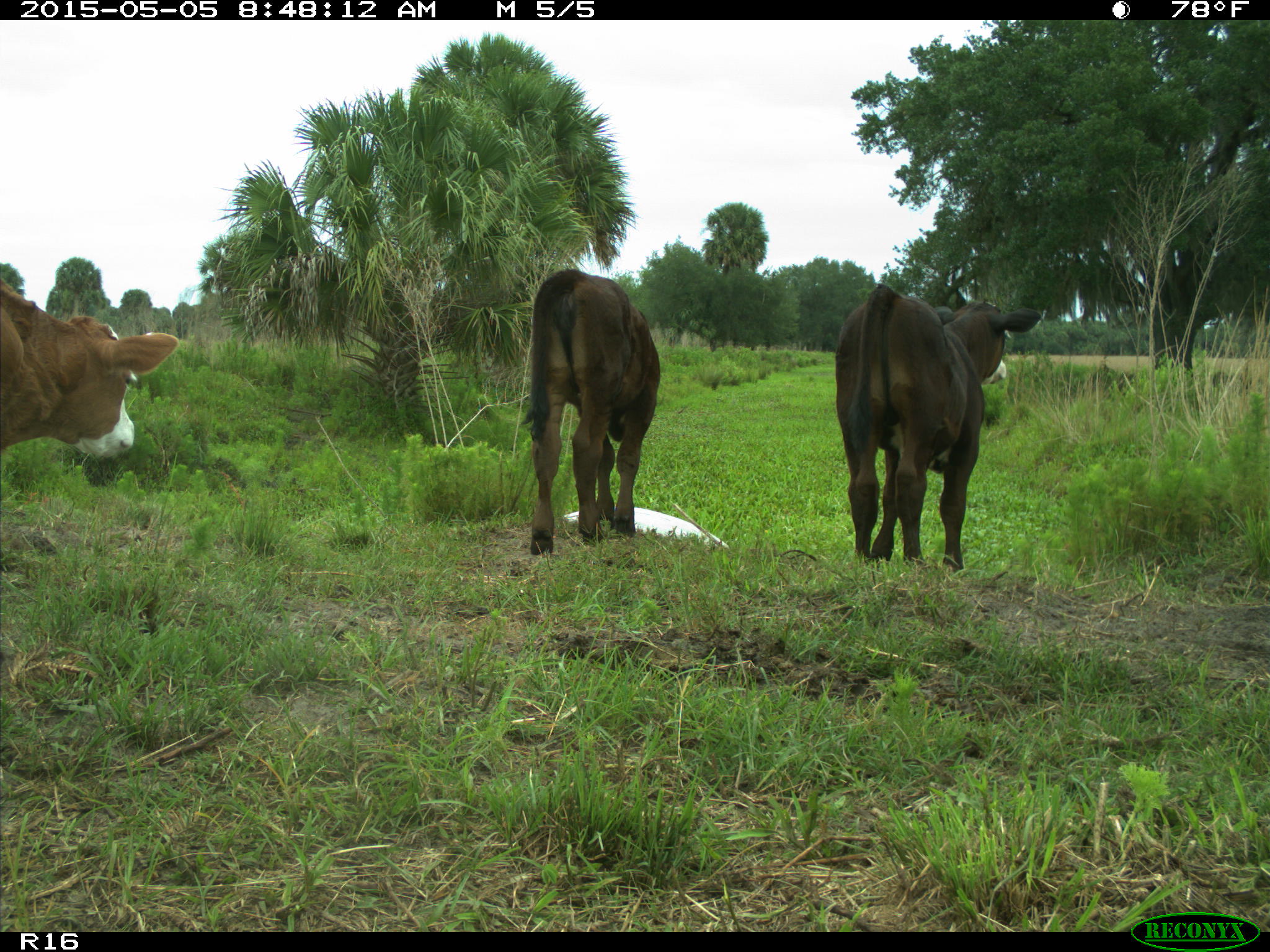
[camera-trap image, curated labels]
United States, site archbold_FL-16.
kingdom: Animalia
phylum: Chordata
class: Mammalia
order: Artiodactyla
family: Bovidae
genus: Bos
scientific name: Bos taurus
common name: domestic cow